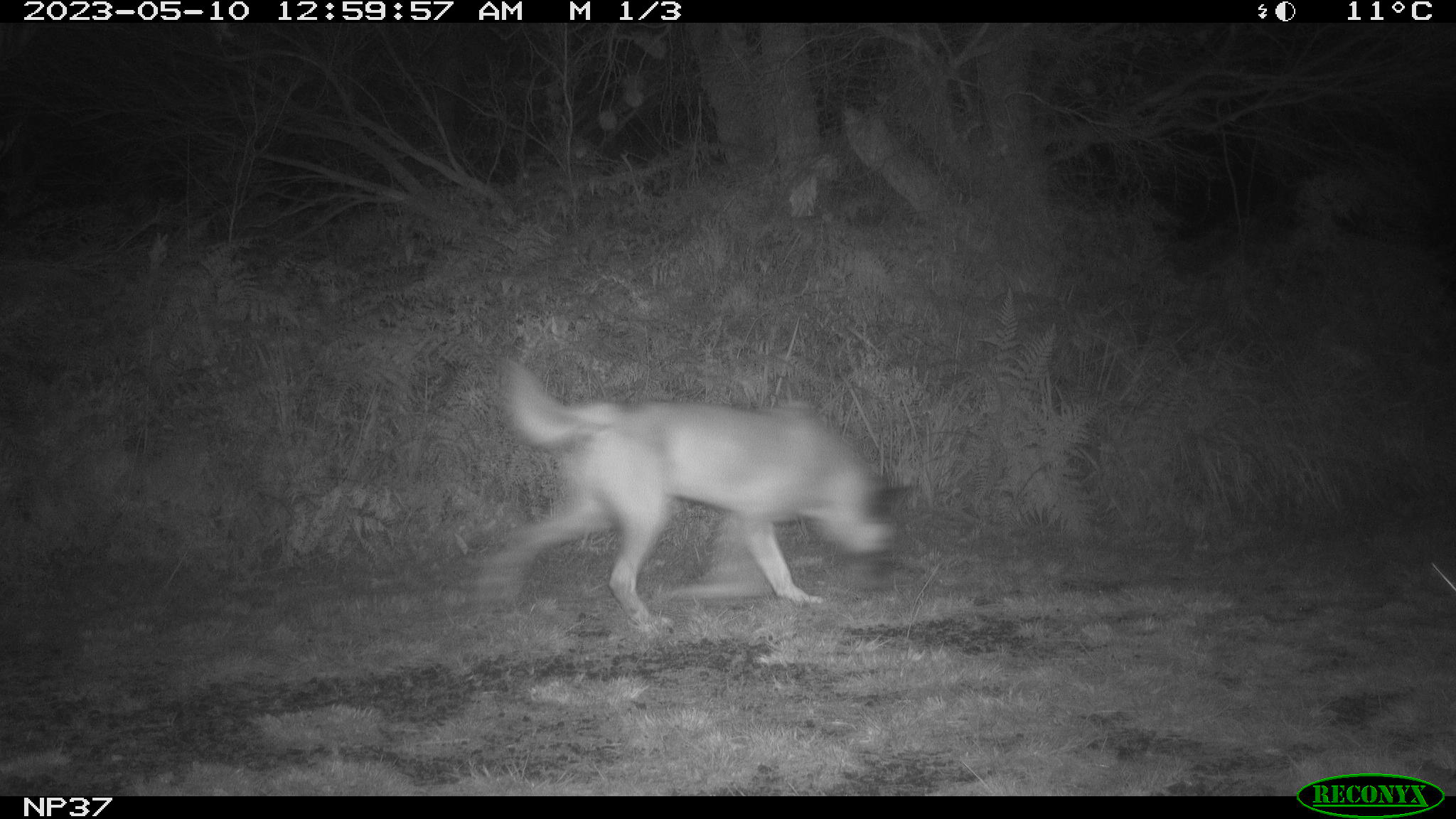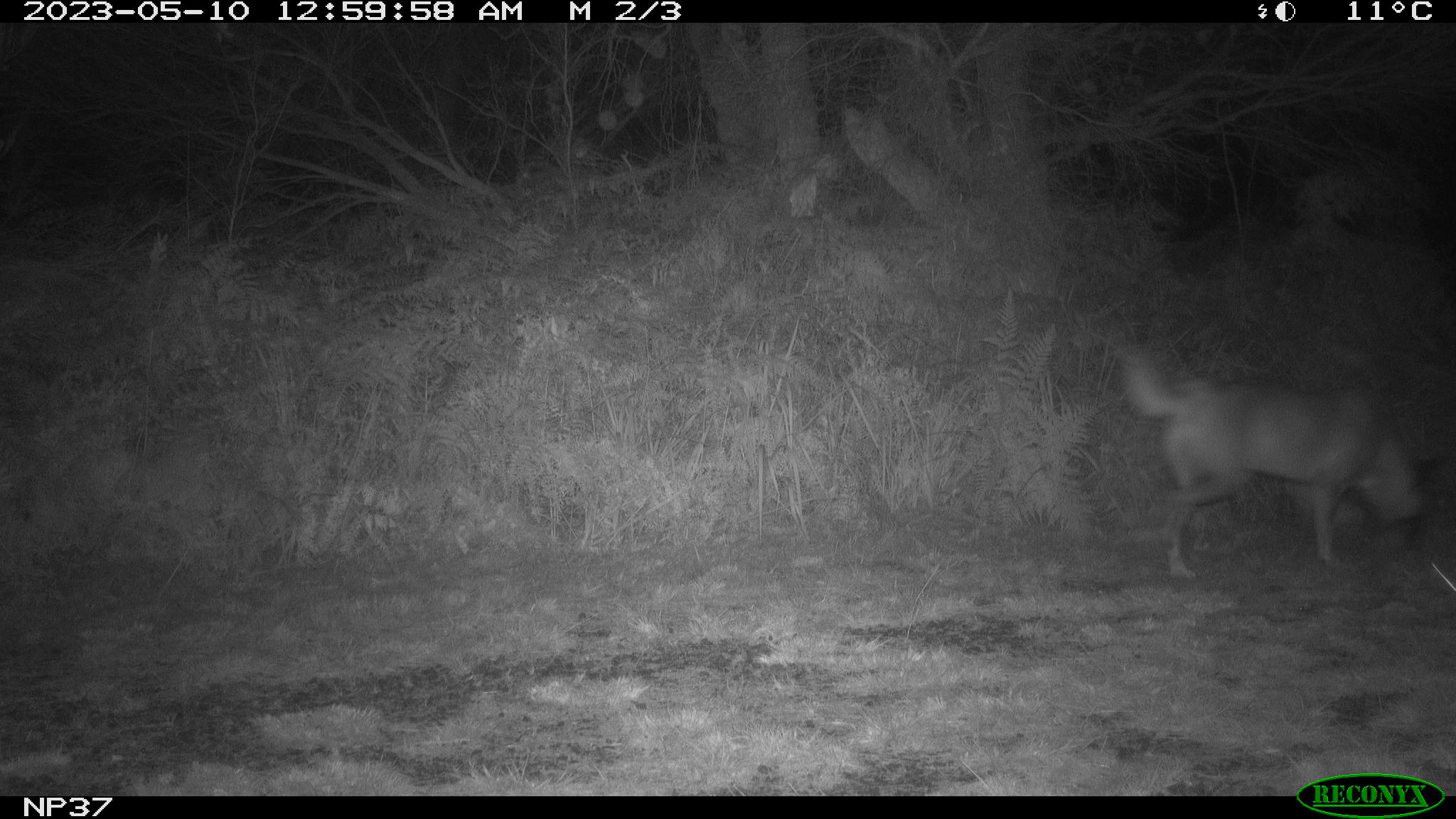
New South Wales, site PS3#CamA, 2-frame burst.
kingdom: Animalia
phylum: Chordata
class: Mammalia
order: Carnivora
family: Canidae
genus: Canis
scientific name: Canis familiaris dingo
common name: dingo